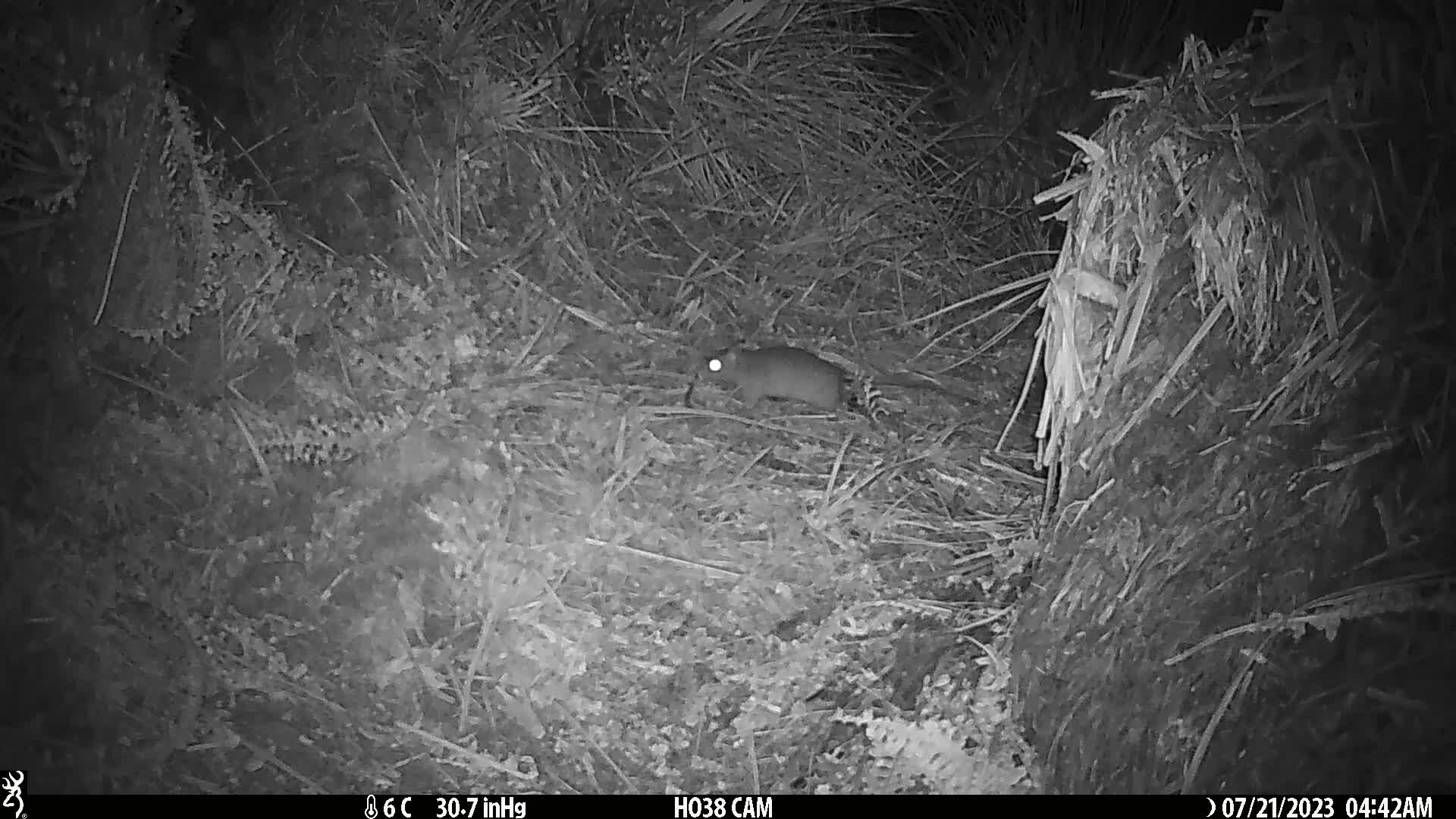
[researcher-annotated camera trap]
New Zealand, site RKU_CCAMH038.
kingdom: Animalia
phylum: Chordata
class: Mammalia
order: Rodentia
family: Muridae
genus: Rattus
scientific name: Rattus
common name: rat